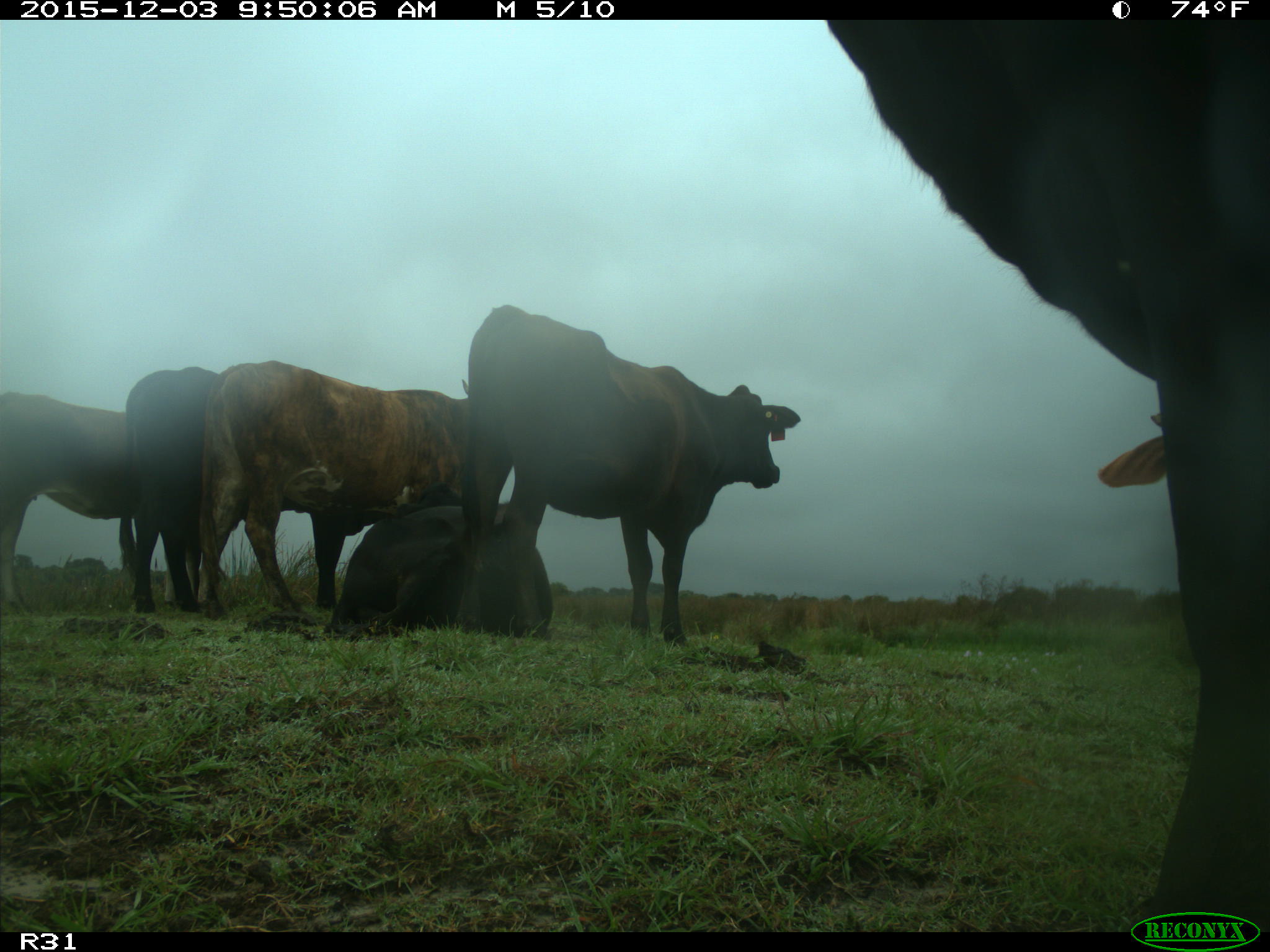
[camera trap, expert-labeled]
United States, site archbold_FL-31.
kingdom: Animalia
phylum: Chordata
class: Mammalia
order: Artiodactyla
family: Bovidae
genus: Bos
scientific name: Bos taurus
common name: domestic cow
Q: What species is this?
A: Bos taurus (domestic cow).